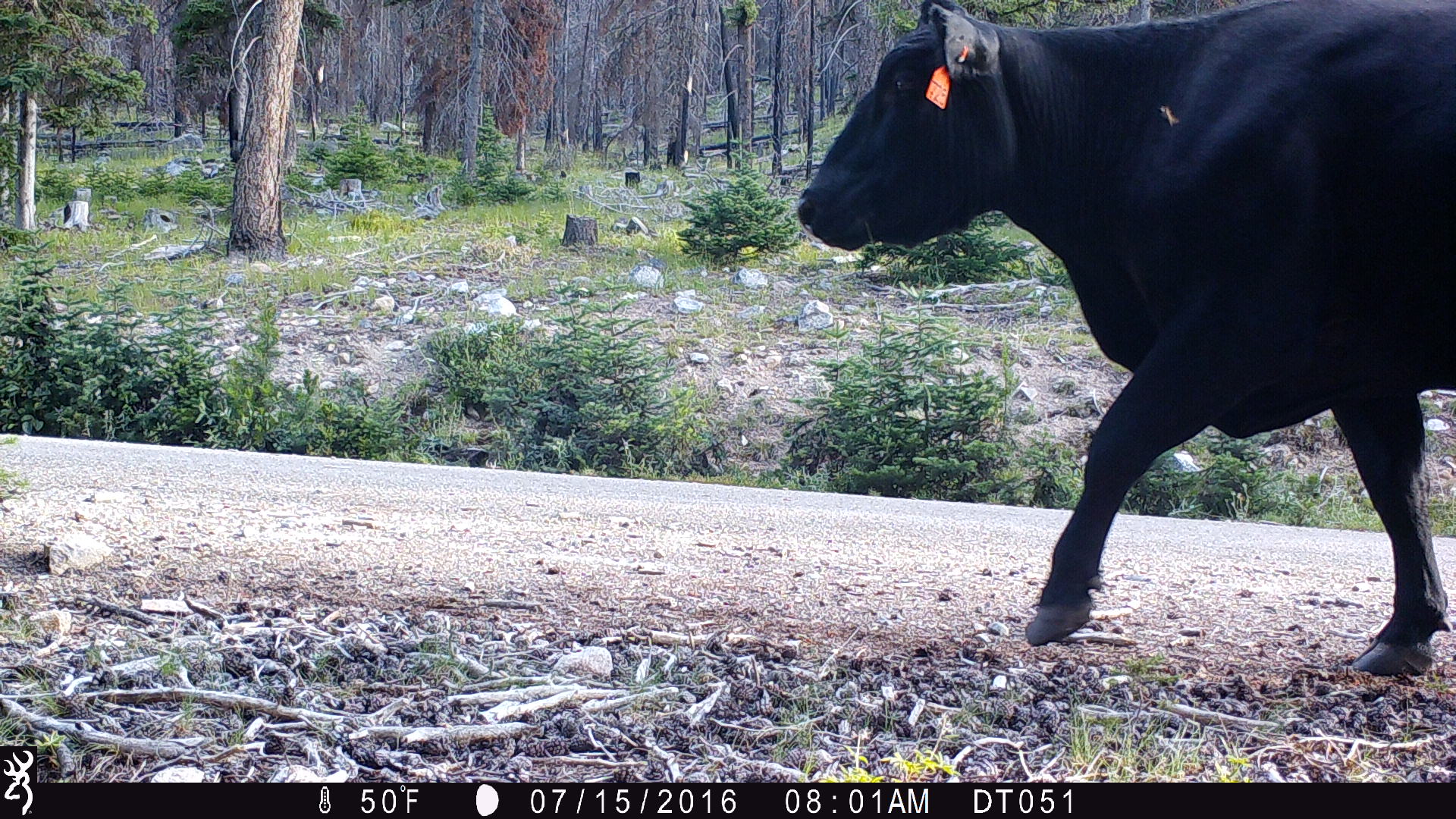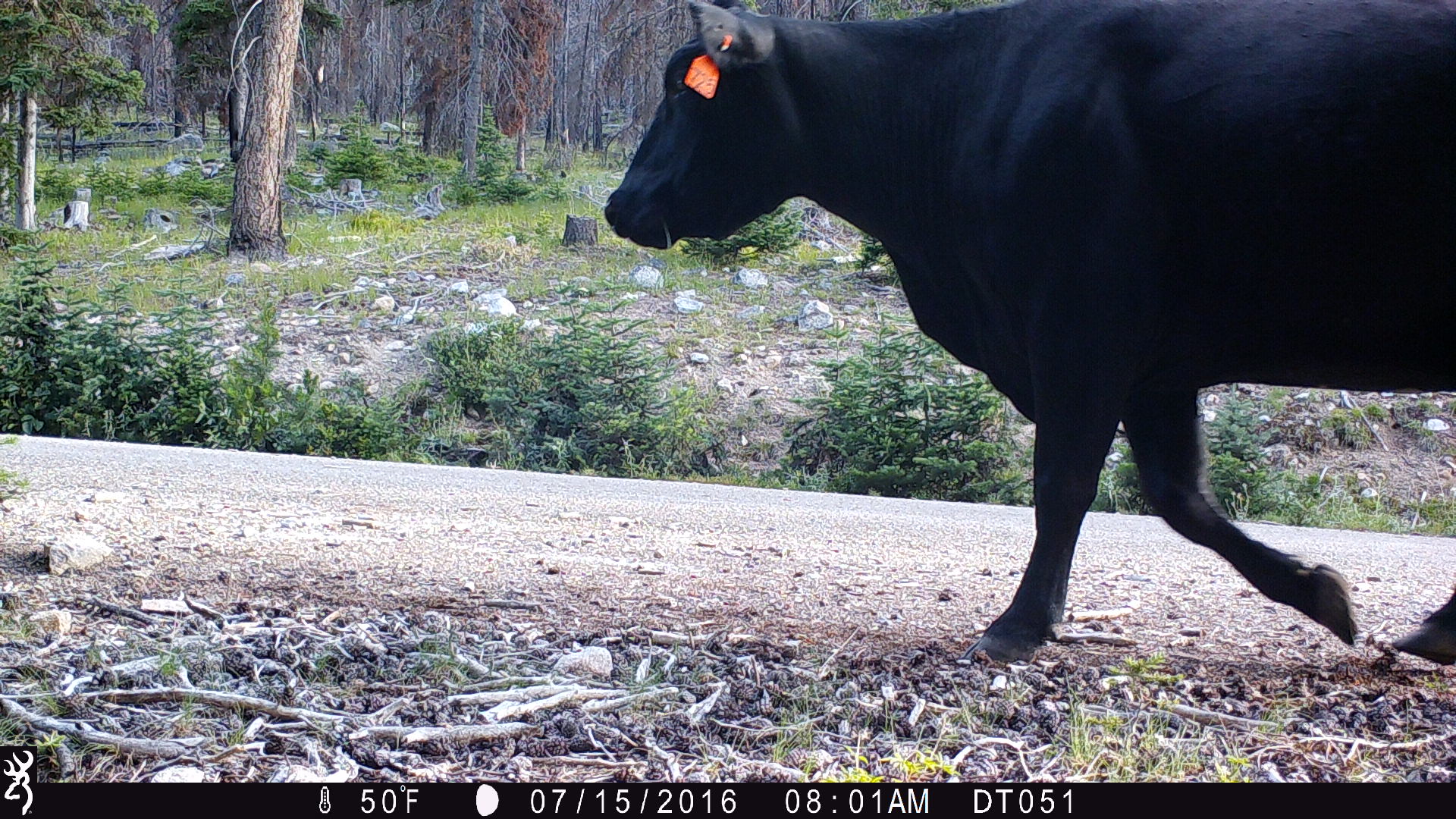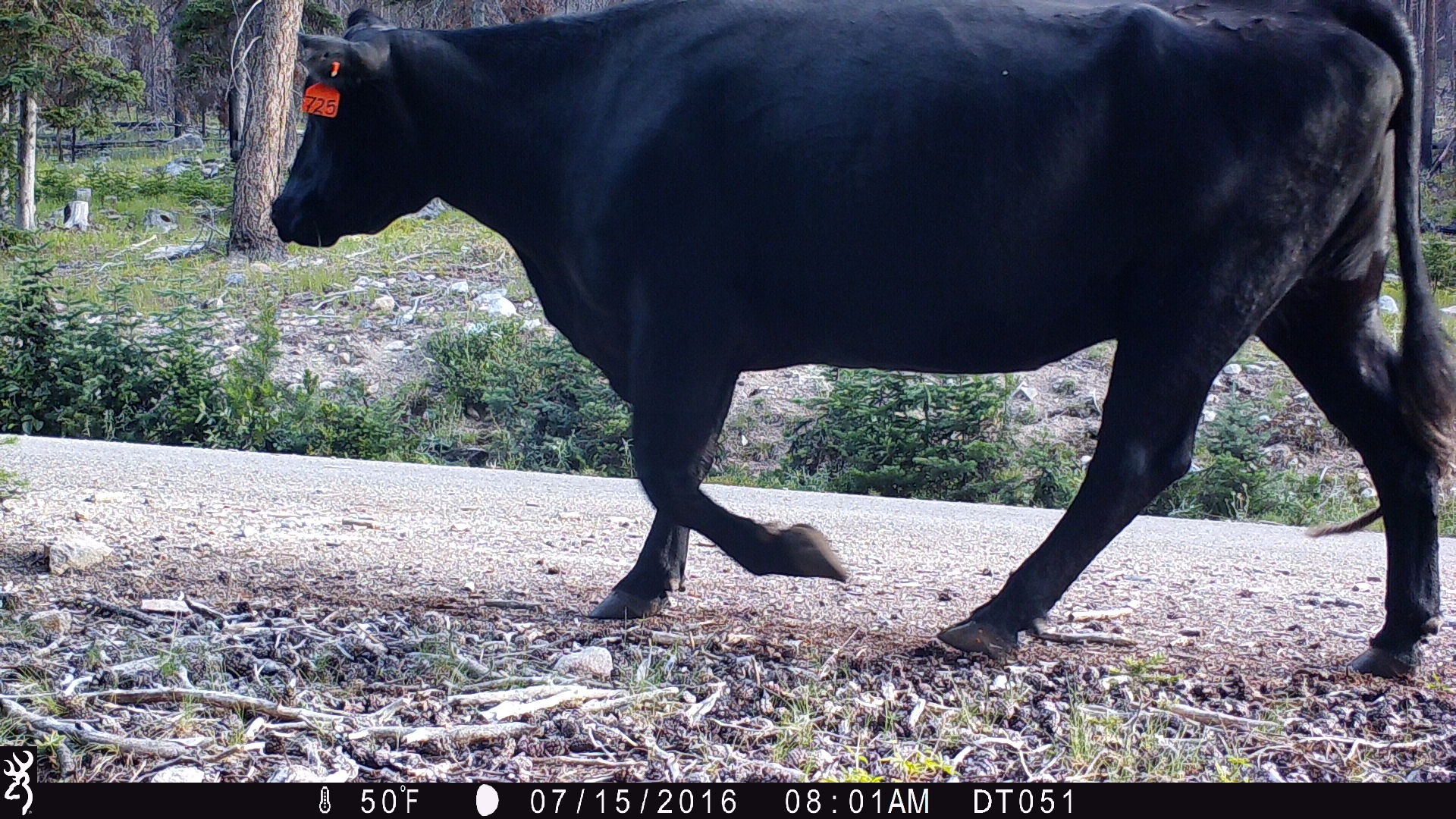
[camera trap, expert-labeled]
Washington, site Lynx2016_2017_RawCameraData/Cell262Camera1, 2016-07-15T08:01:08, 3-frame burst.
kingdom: Animalia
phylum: Chordata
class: Mammalia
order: Artiodactyla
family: Bovidae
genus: Bos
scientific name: Bos taurus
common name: domestic cattle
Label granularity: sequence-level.